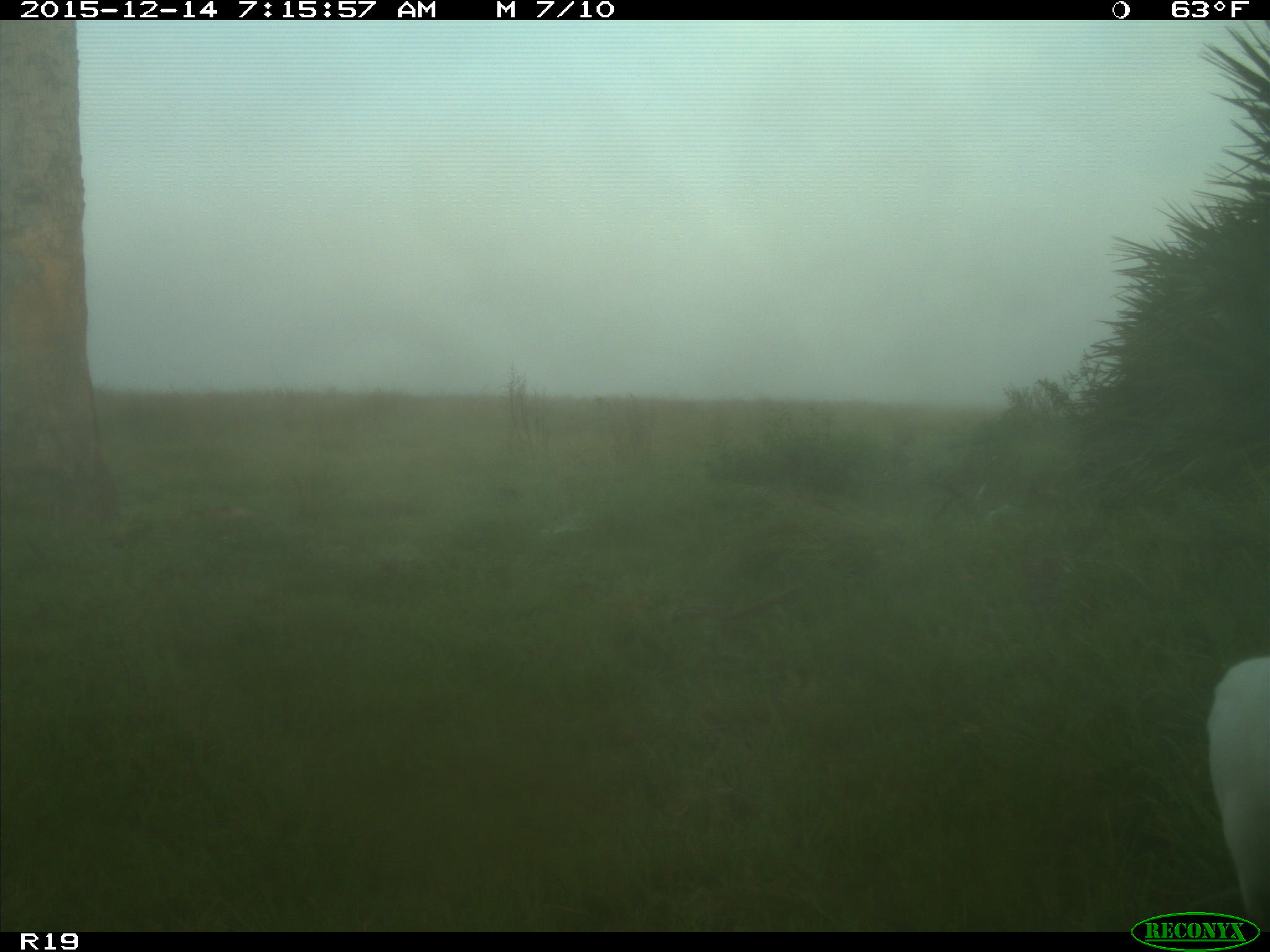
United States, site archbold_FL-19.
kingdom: Animalia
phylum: Chordata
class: Mammalia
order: Artiodactyla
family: Bovidae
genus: Bos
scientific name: Bos taurus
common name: domestic cow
Bos taurus (domestic cow).